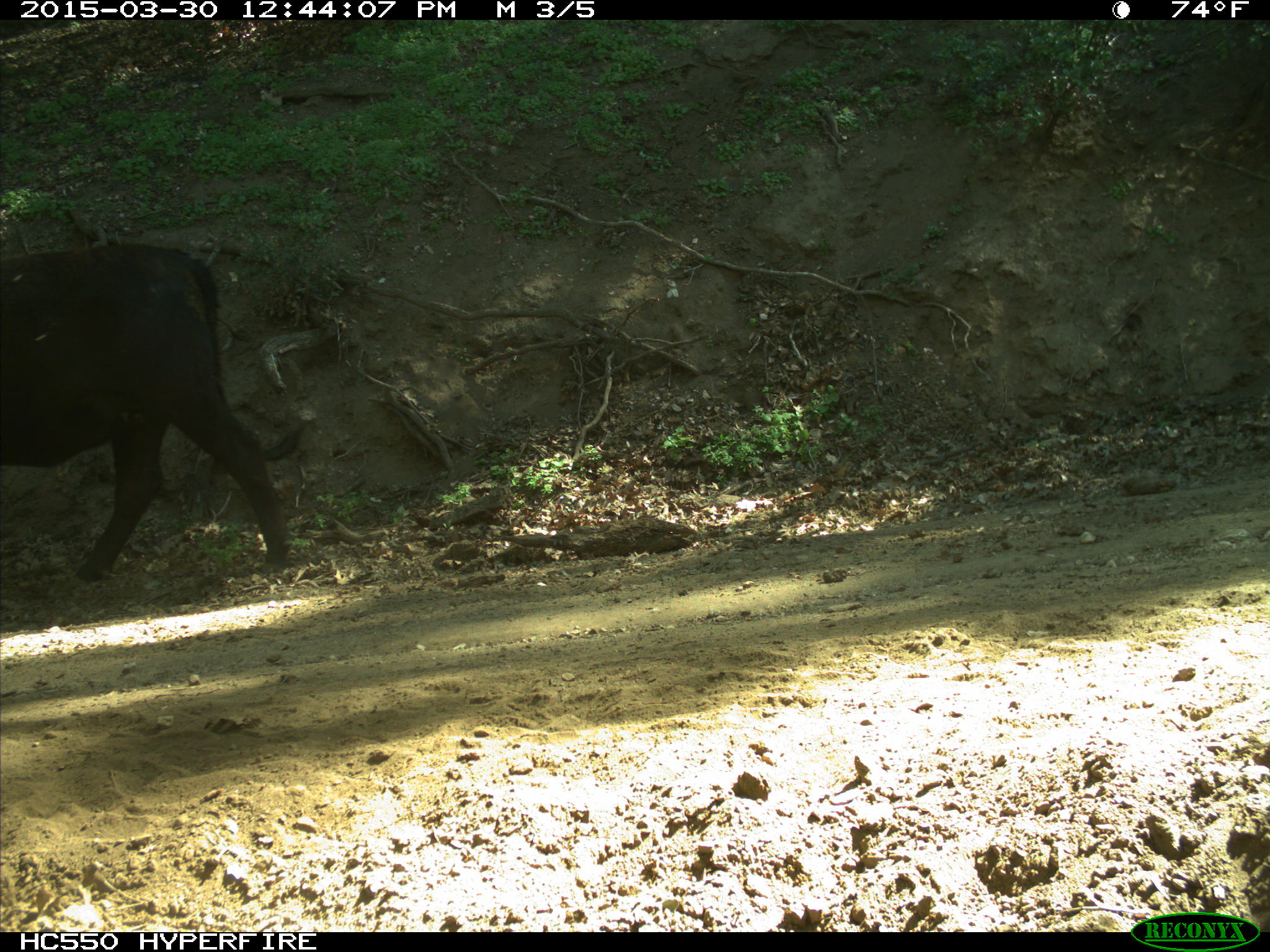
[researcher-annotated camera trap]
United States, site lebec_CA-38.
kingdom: Animalia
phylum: Chordata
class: Mammalia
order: Artiodactyla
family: Bovidae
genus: Bos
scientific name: Bos taurus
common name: domestic cow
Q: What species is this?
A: Bos taurus (domestic cow).